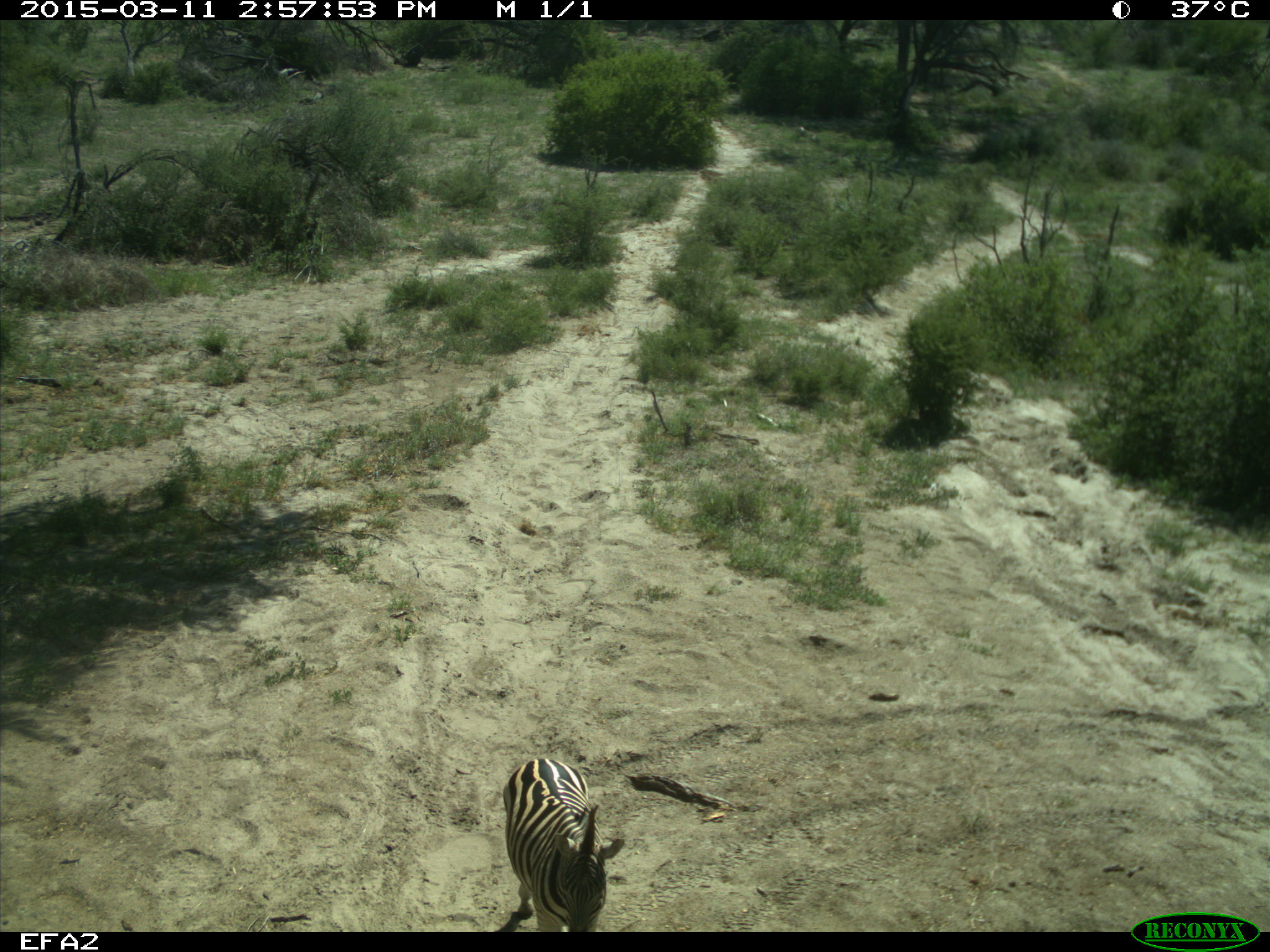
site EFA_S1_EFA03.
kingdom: Animalia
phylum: Chordata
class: Mammalia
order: Perissodactyla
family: Equidae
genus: Equus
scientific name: Equus quagga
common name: plains zebra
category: zebraplains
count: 1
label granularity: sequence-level